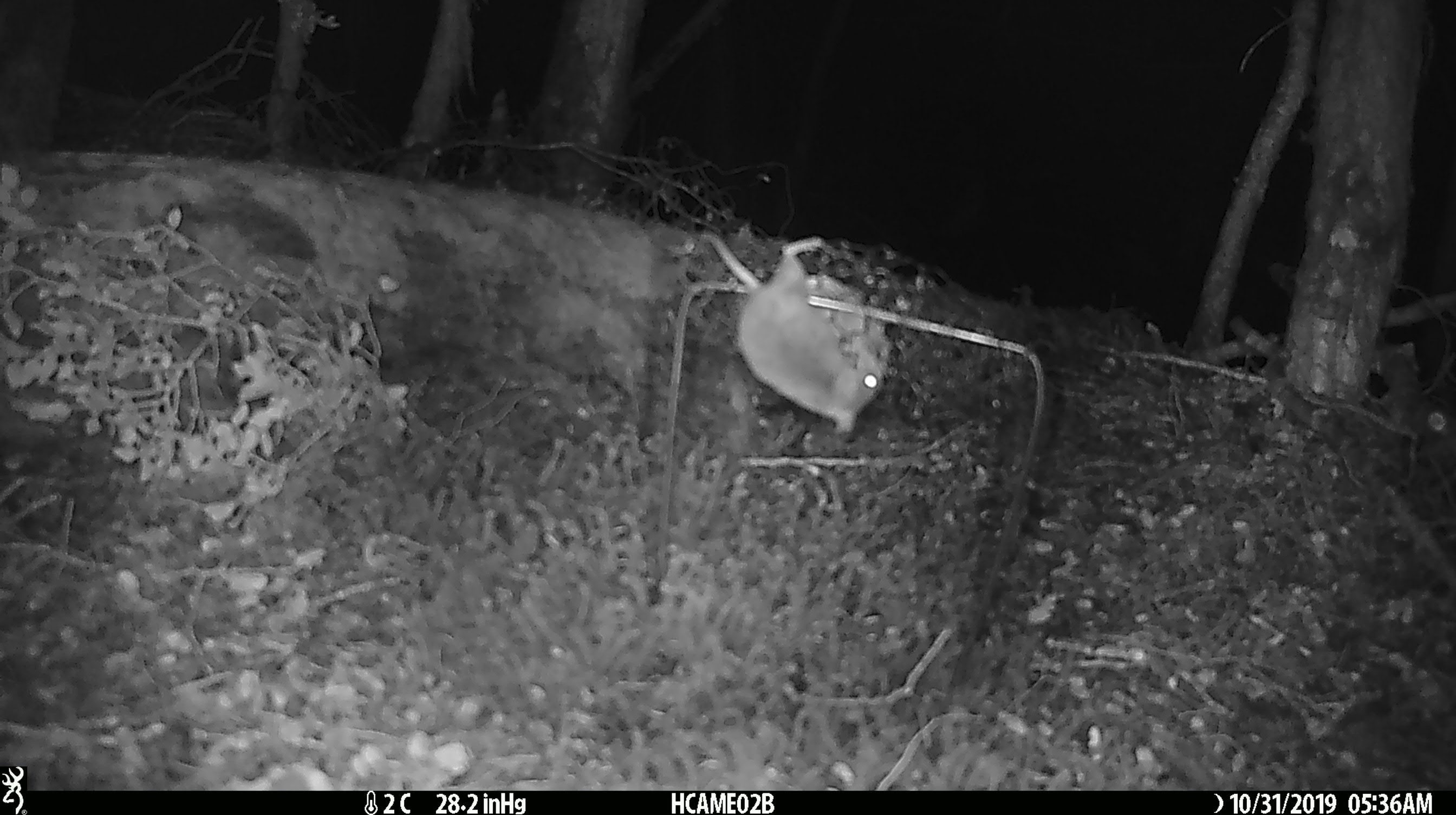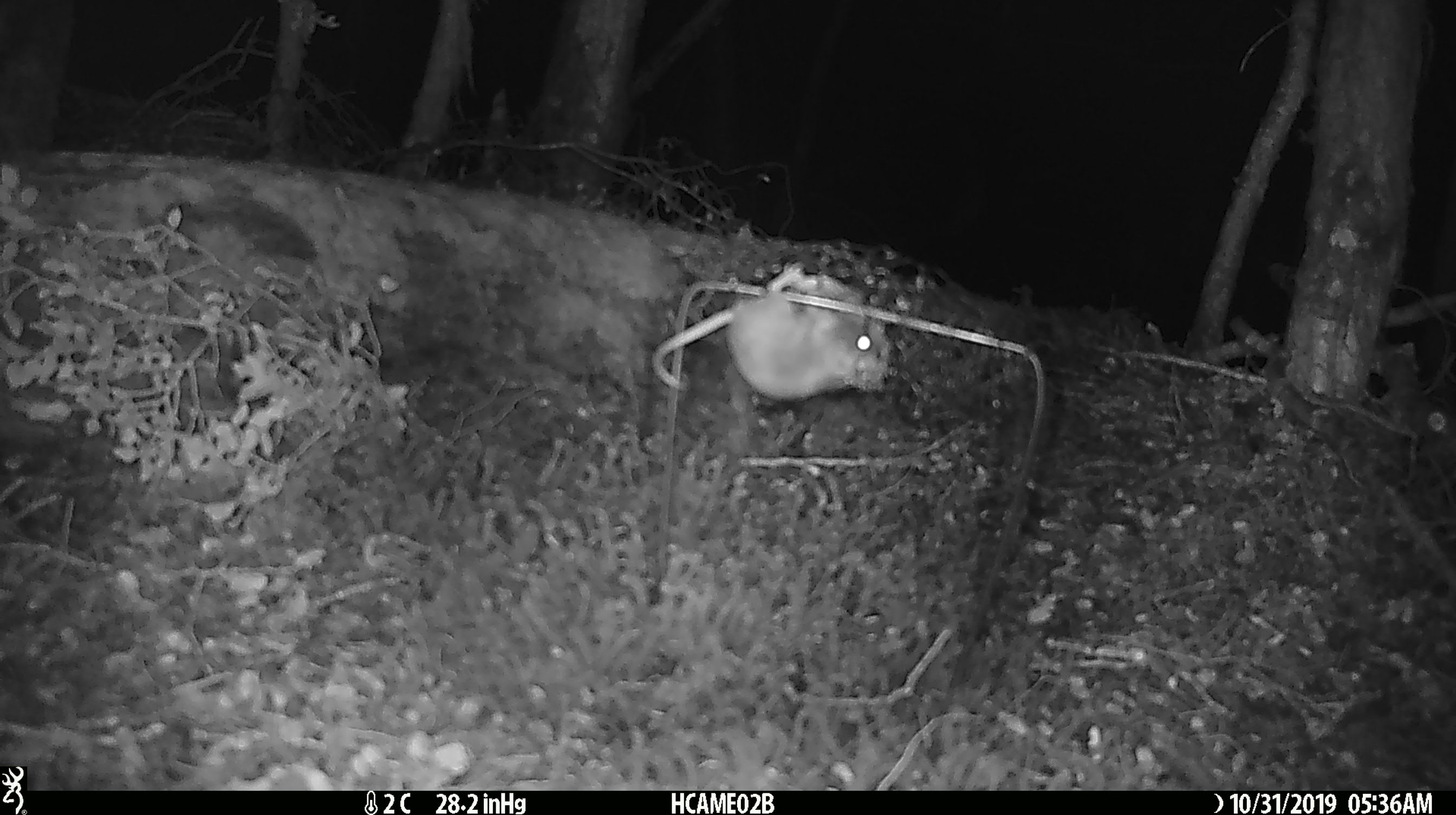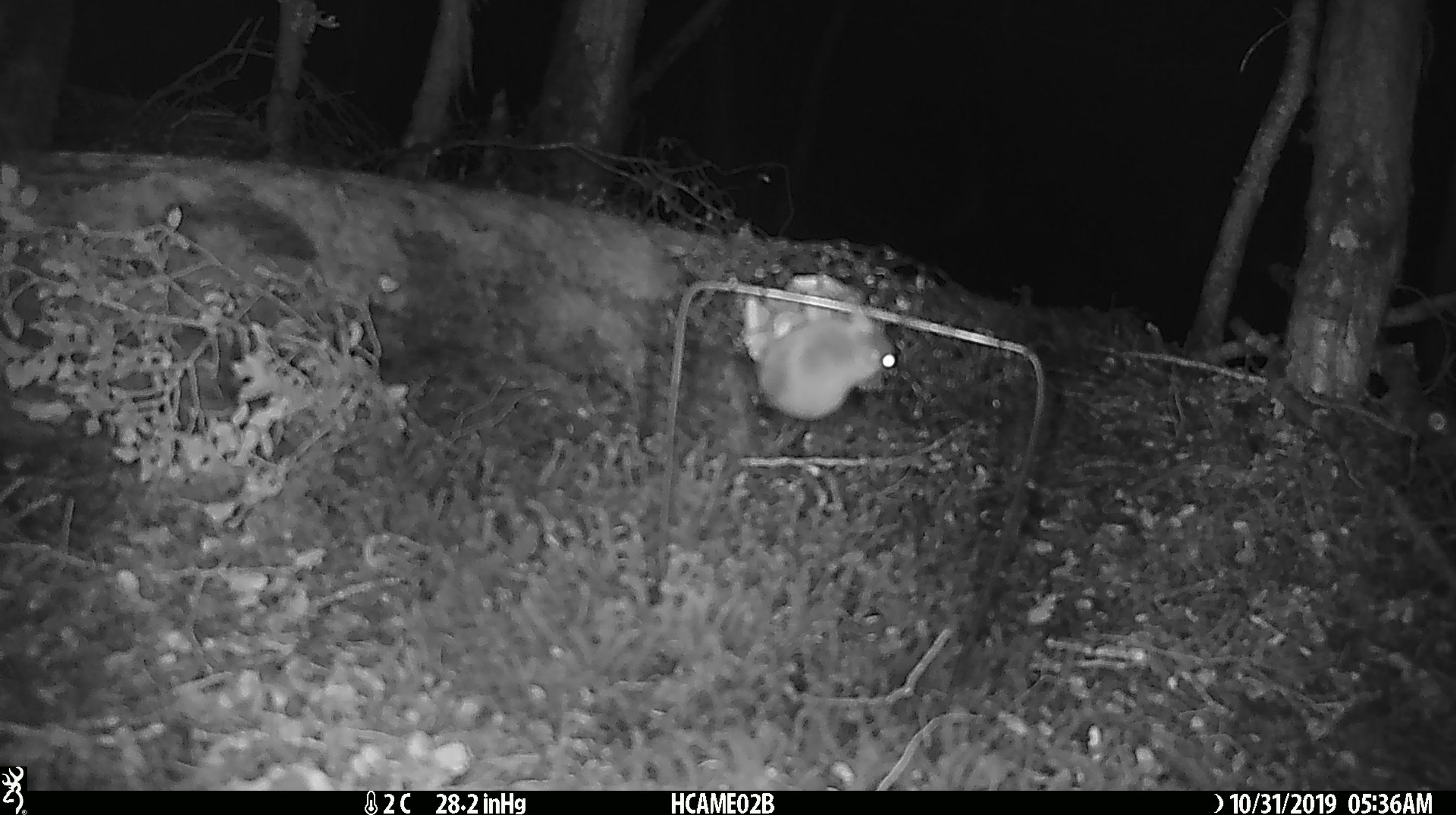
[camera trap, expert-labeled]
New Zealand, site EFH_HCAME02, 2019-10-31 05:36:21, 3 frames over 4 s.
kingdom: Animalia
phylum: Chordata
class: Mammalia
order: Rodentia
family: Muridae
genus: Mus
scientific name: Mus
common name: mouse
Mouse (Mus).